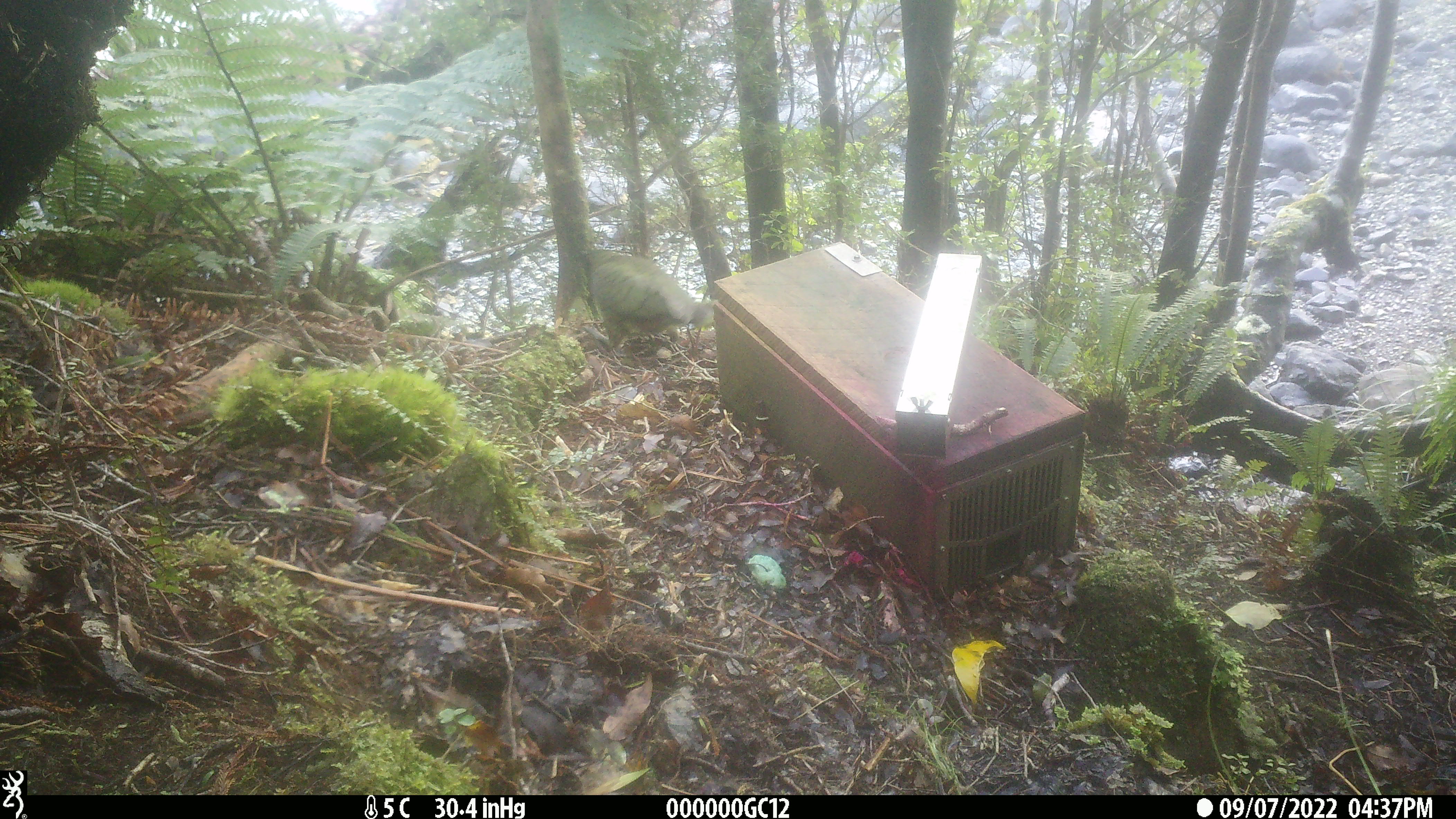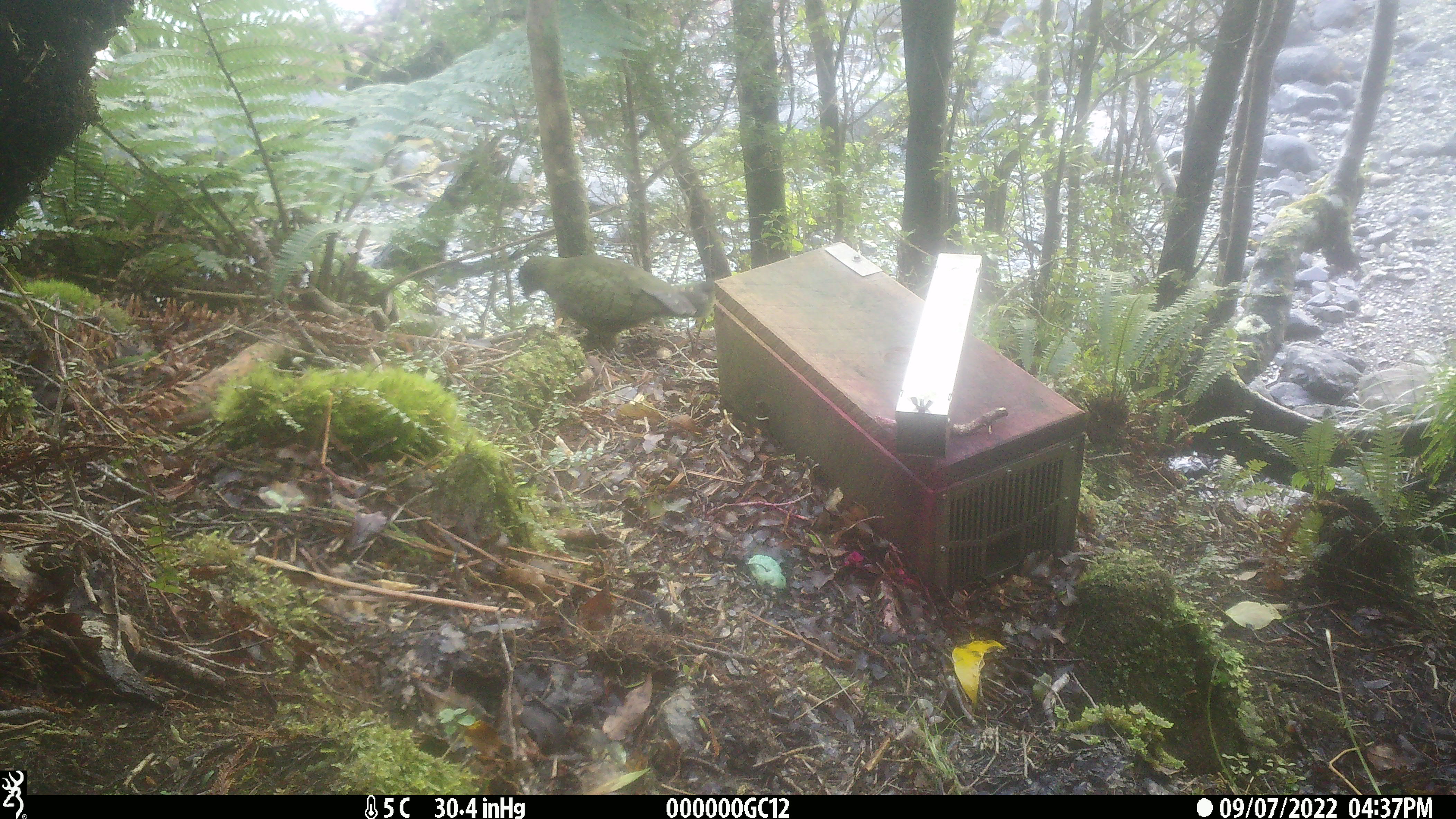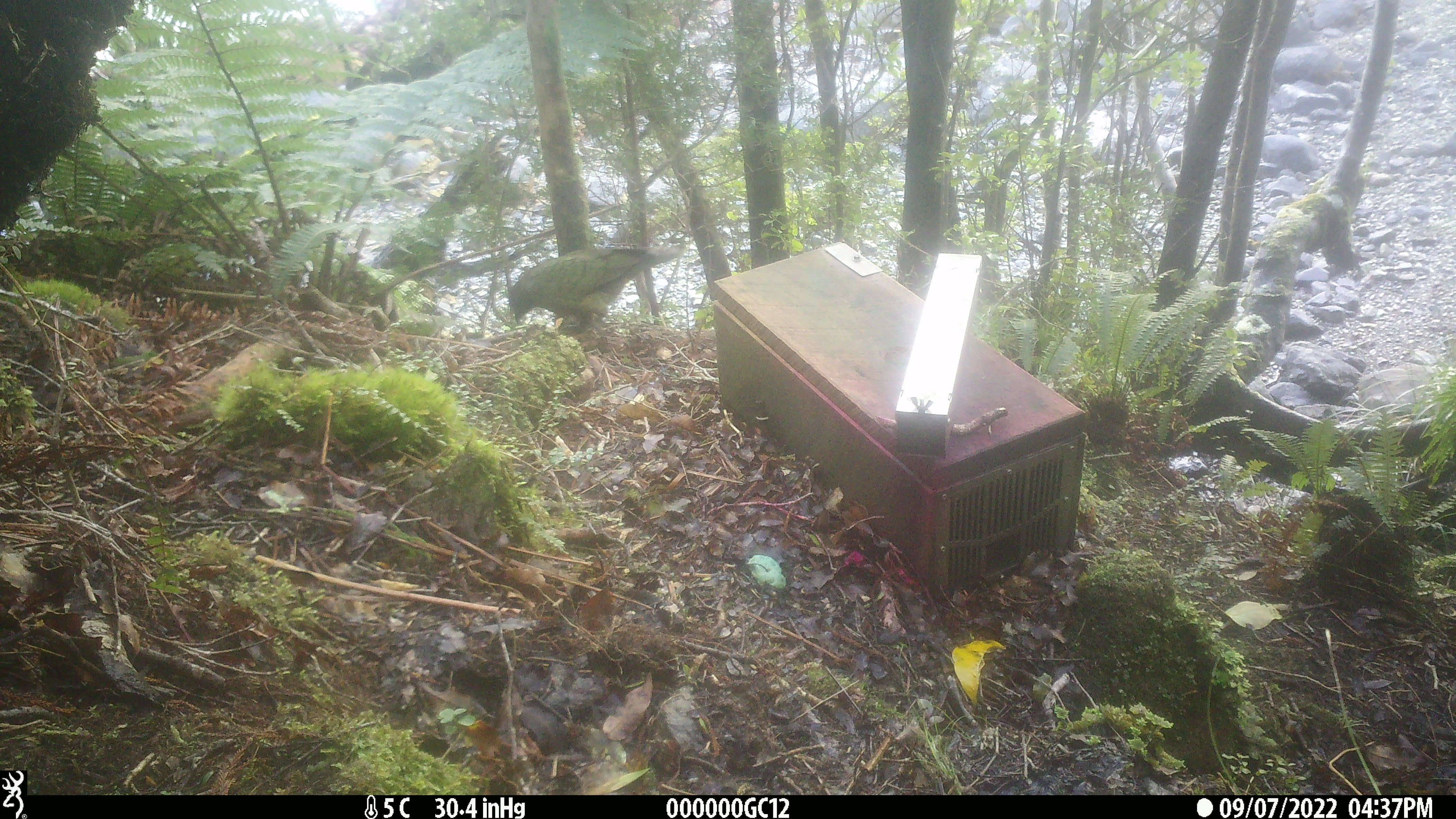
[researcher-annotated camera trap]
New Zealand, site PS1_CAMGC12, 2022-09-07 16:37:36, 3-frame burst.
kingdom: Animalia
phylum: Chordata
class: Aves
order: Psittaciformes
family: Strigopidae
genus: Nestor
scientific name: Nestor notabilis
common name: kea